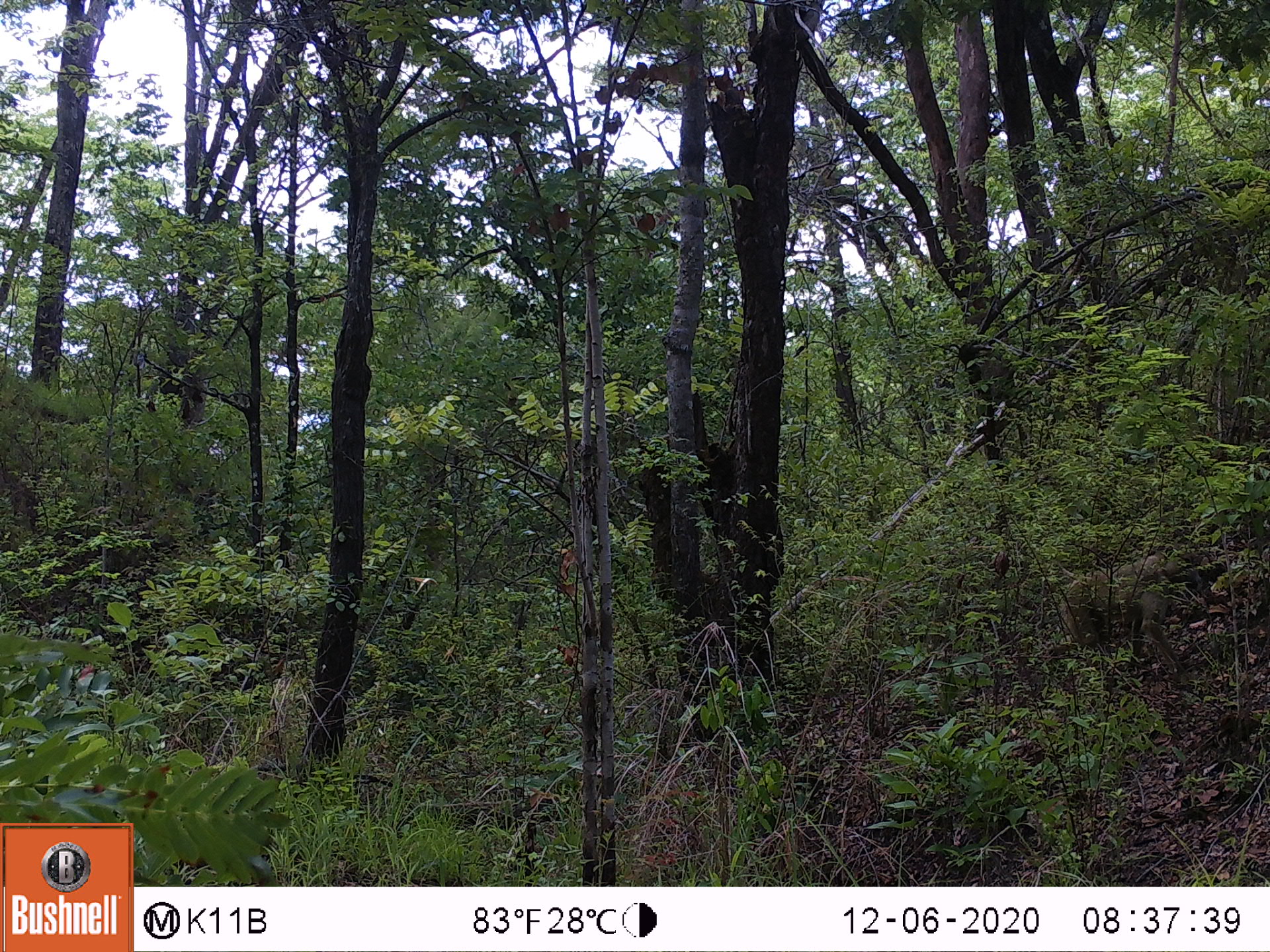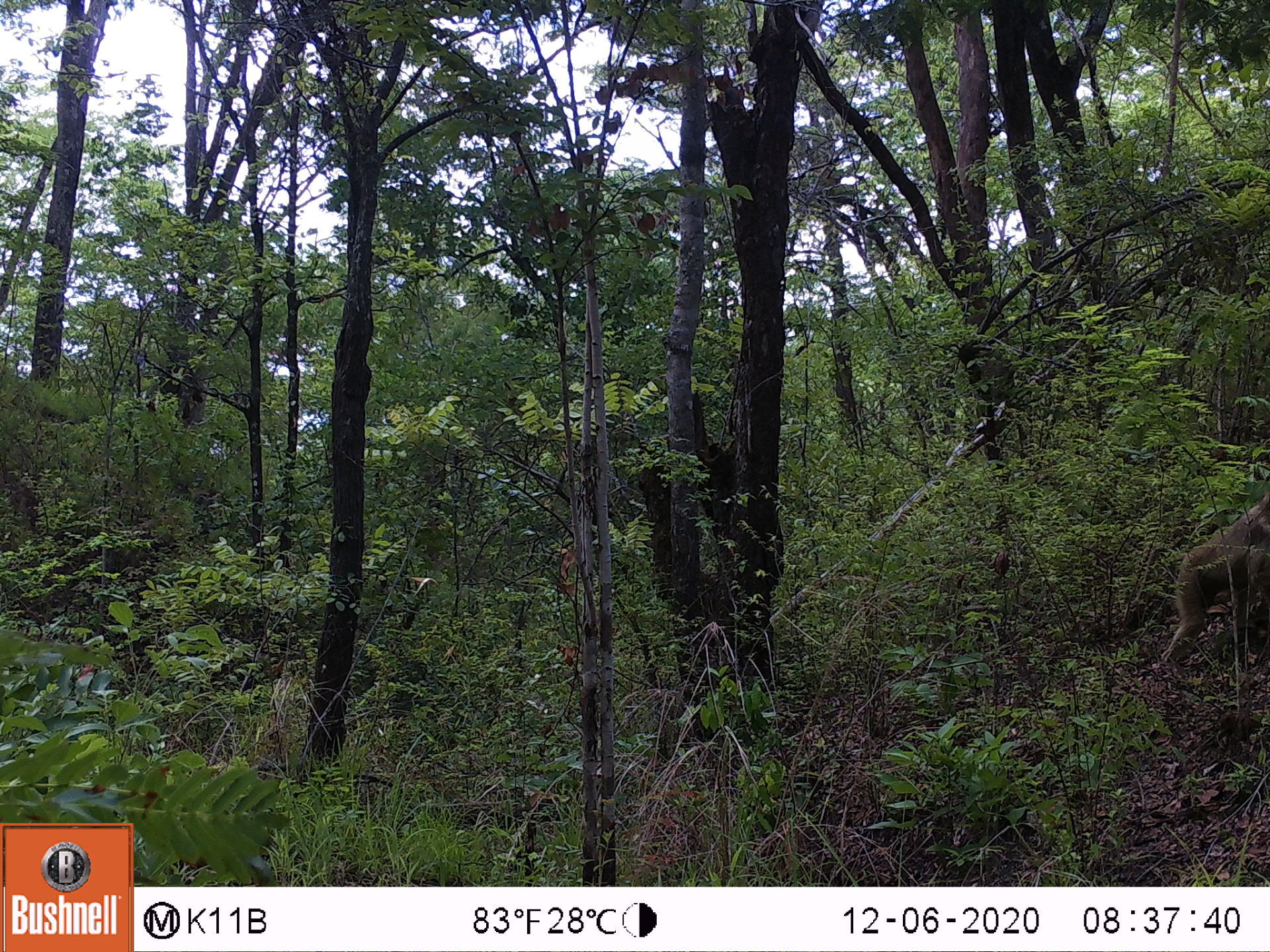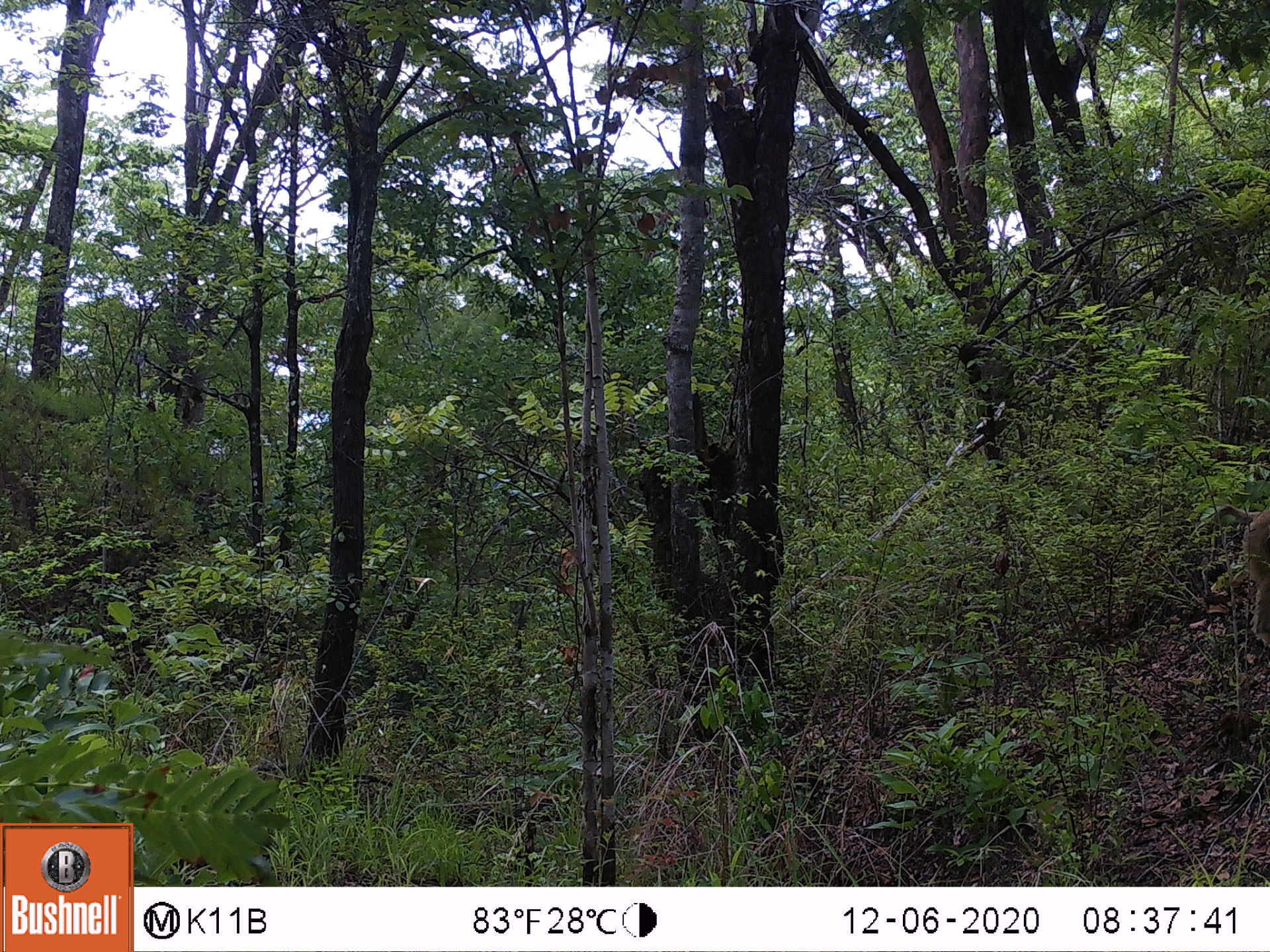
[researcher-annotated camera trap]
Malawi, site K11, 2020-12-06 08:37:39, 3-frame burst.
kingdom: Animalia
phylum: Chordata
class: Mammalia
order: Primates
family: Cercopithecidae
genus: Papio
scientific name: Papio cynocephalus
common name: yellow baboon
Yellow baboon (Papio cynocephalus), count 1.